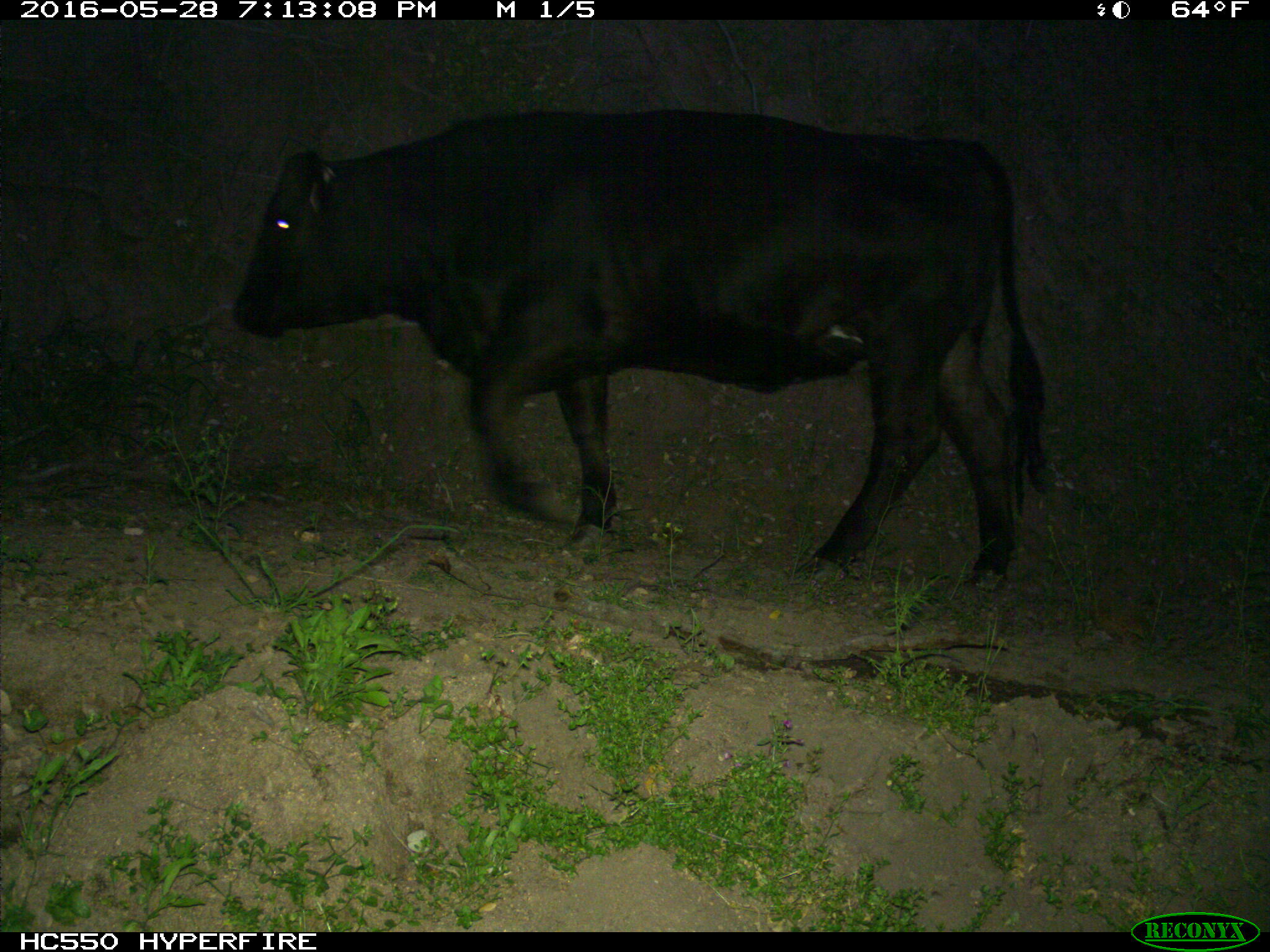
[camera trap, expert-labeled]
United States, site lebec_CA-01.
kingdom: Animalia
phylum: Chordata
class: Mammalia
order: Artiodactyla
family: Bovidae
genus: Bos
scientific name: Bos taurus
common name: domestic cow